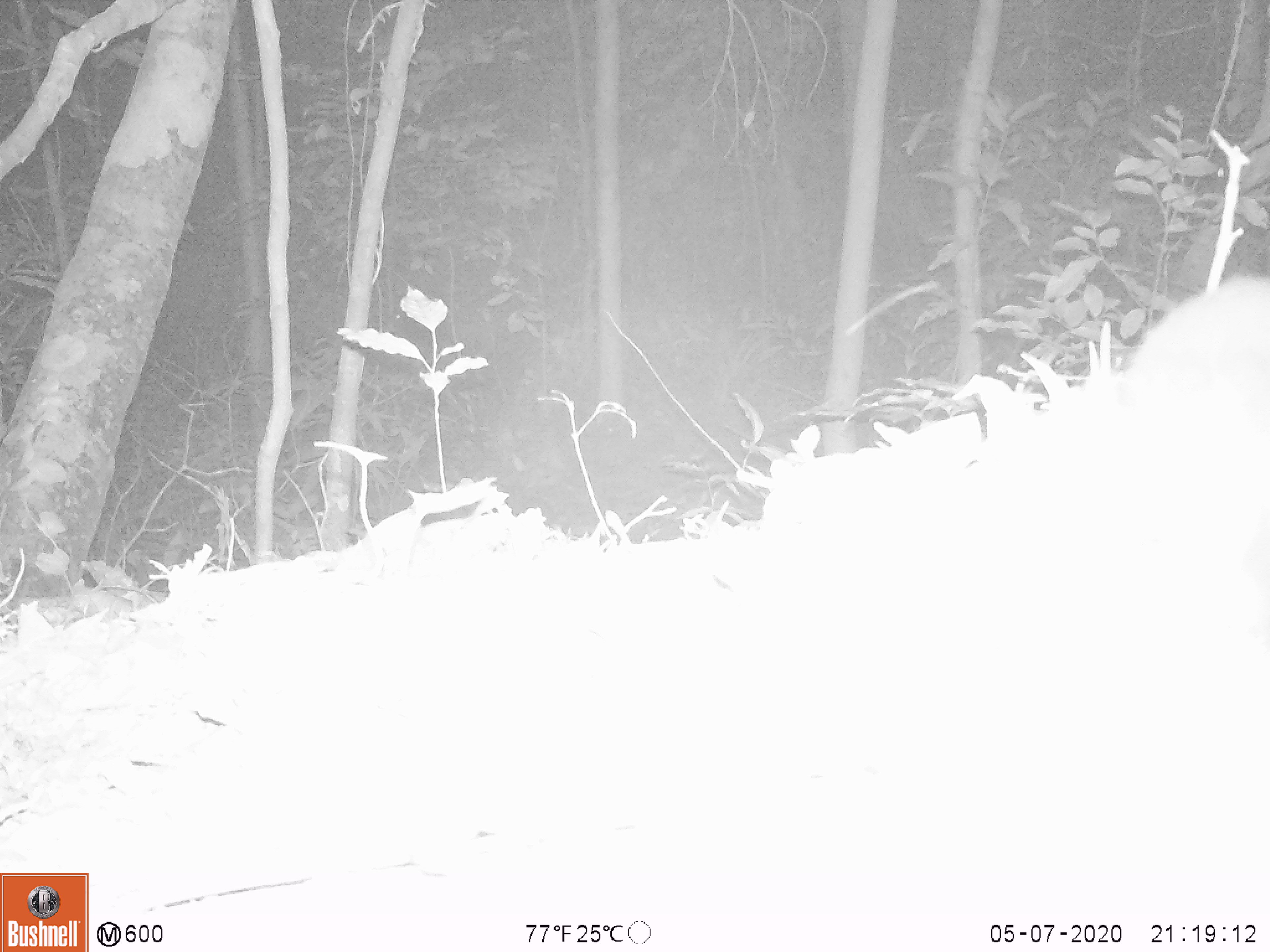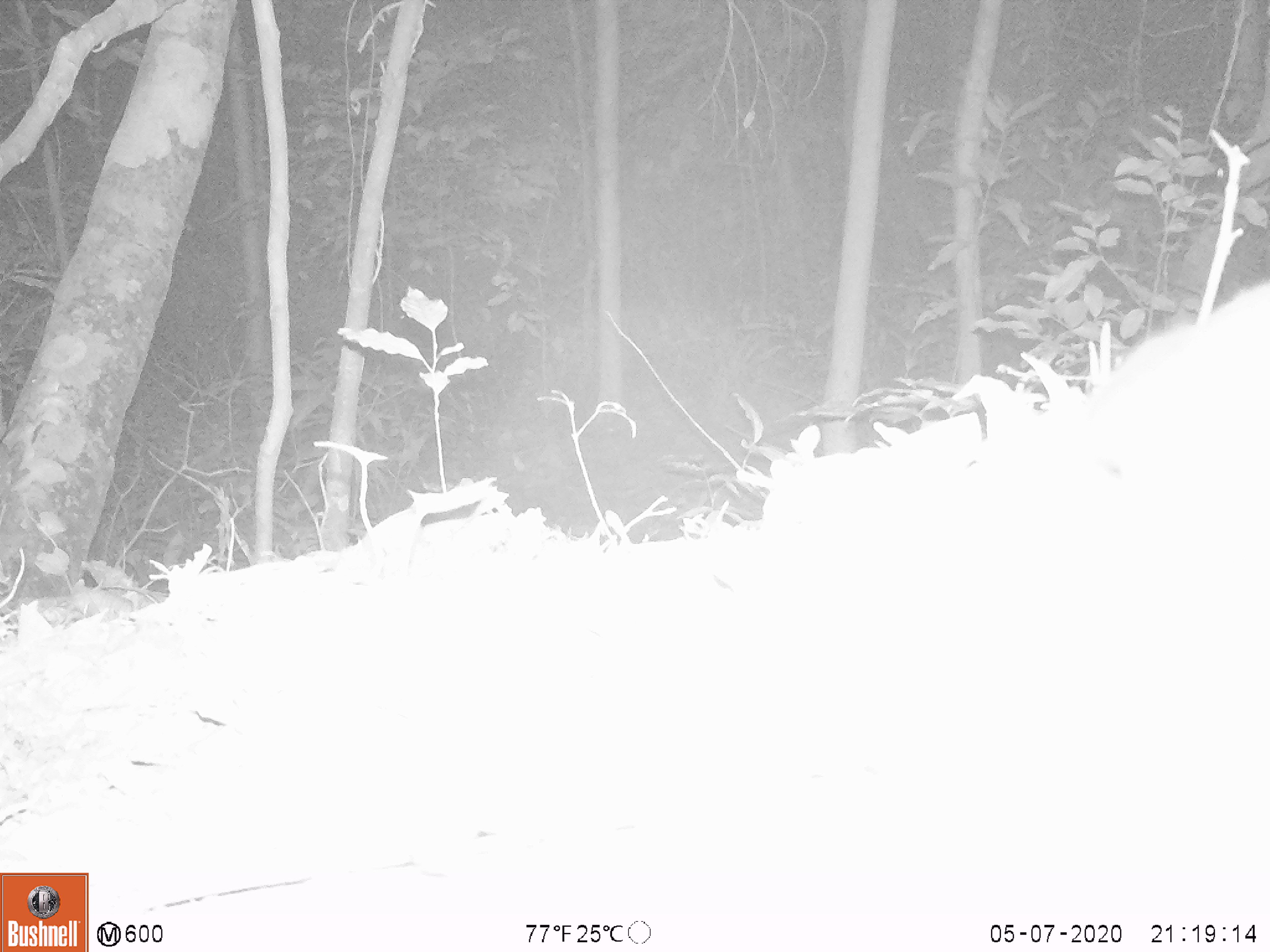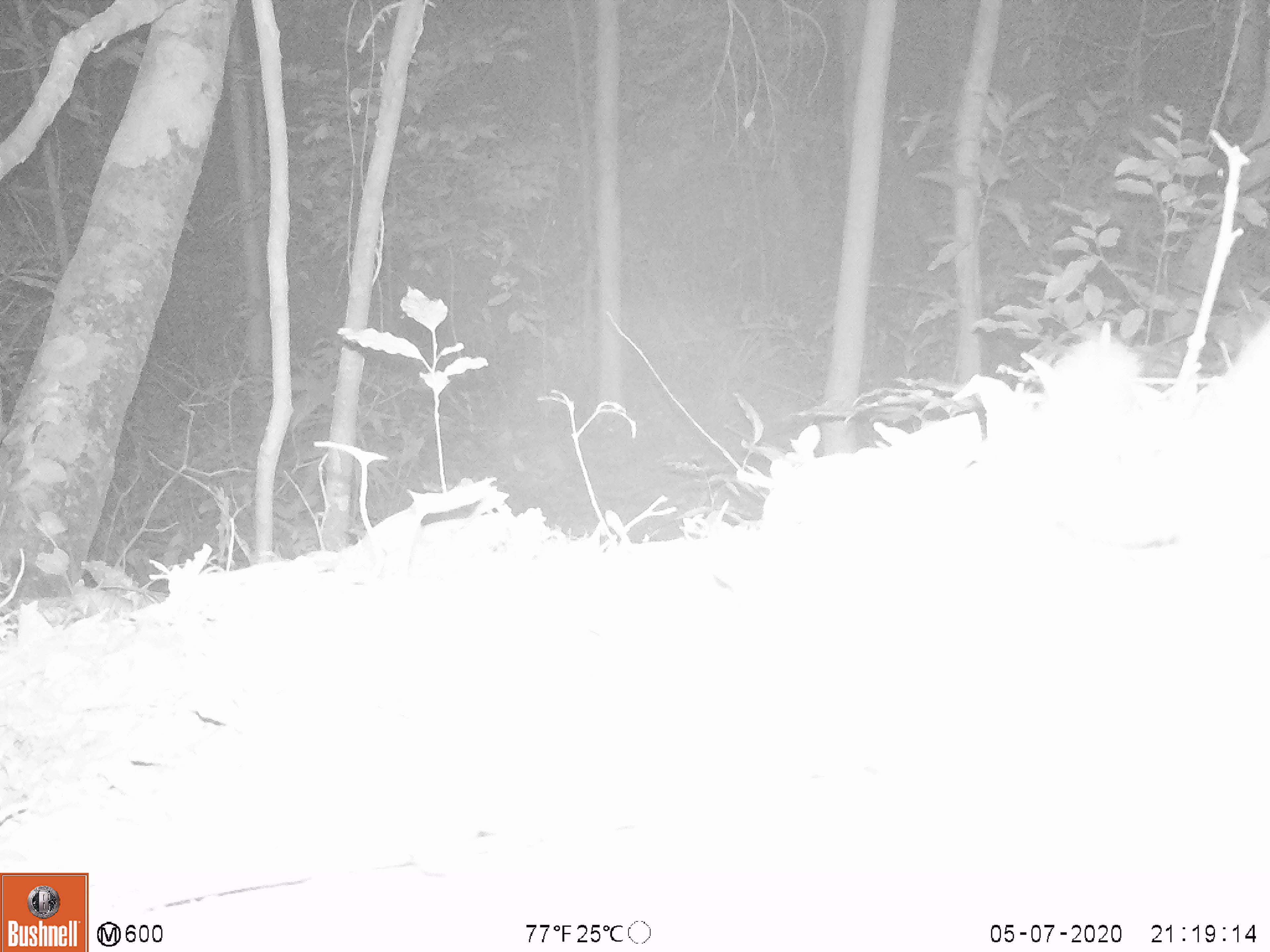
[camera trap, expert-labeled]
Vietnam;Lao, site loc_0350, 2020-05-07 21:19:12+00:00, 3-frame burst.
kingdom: Animalia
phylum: Chordata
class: Mammalia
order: Carnivora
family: Mustelidae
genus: Melogale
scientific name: Melogale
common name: ferret badger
Ferret badger (Melogale). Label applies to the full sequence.